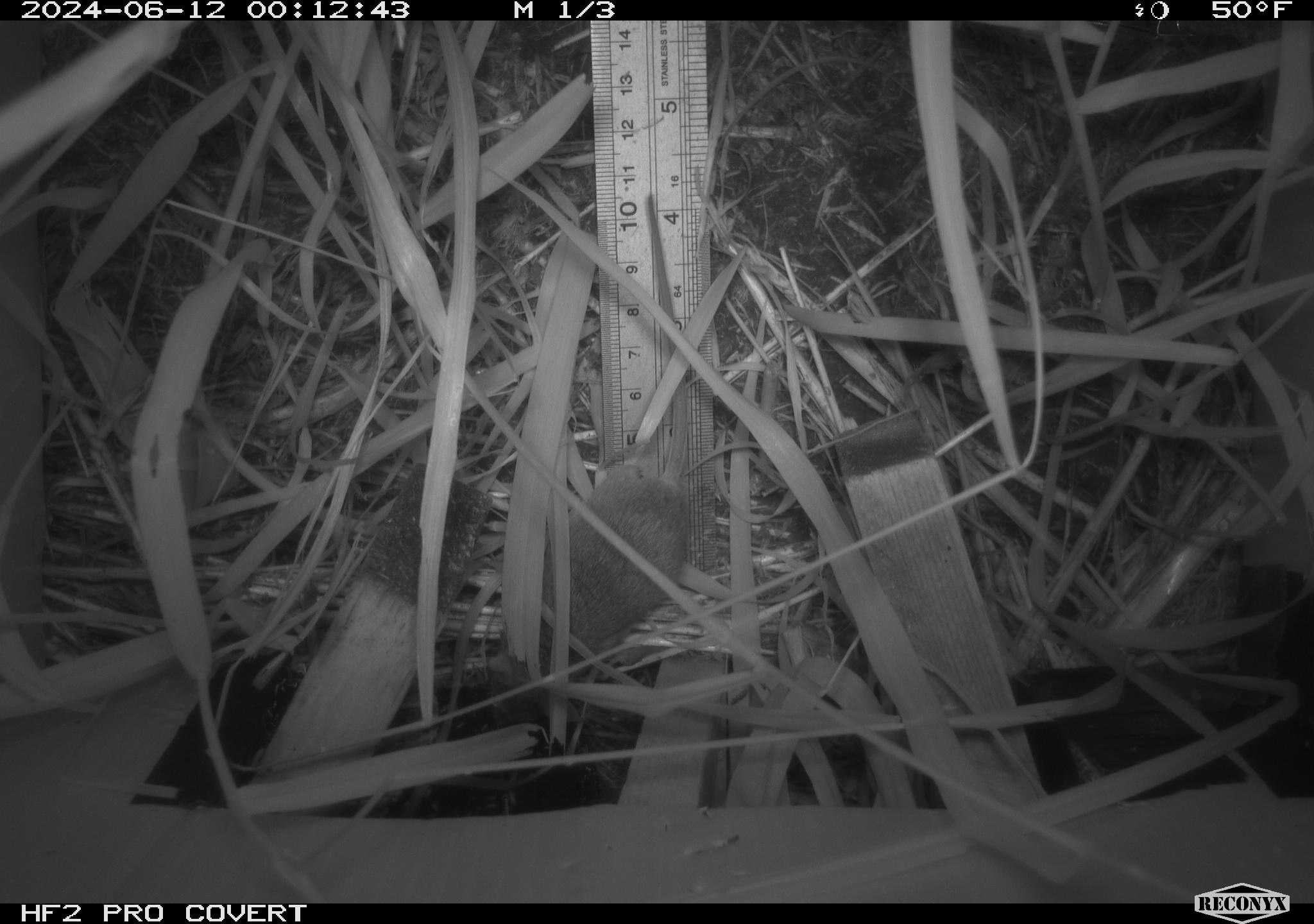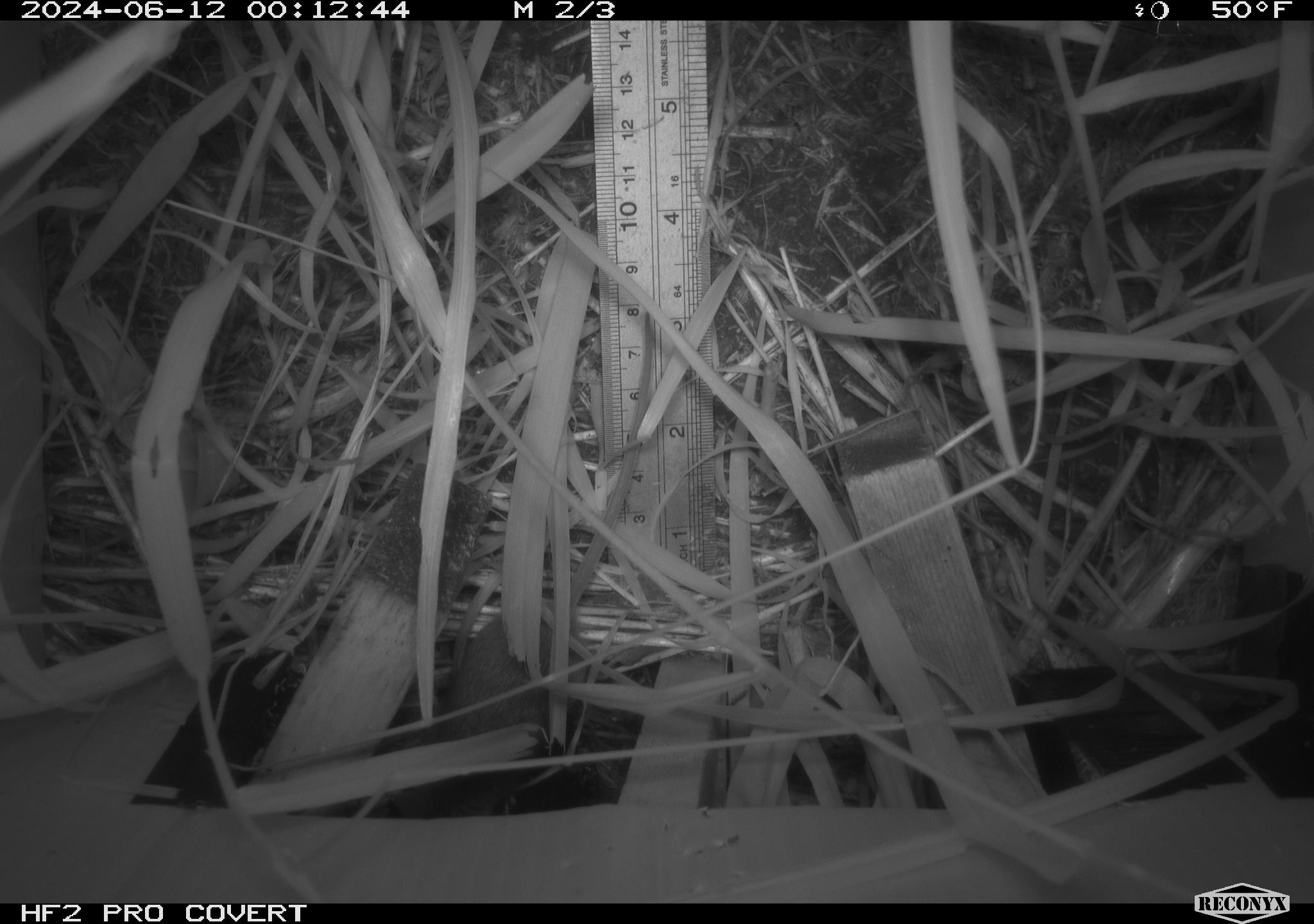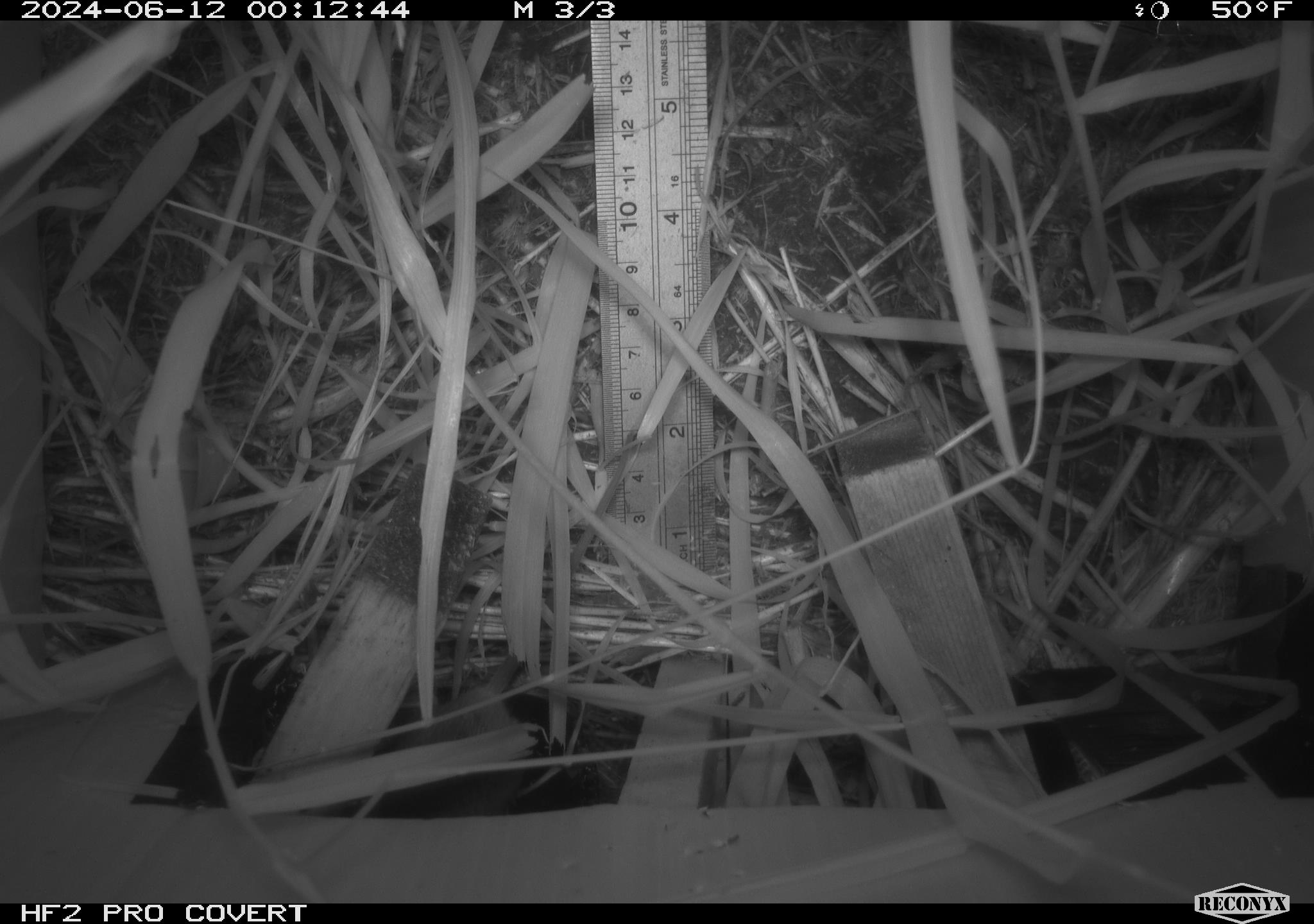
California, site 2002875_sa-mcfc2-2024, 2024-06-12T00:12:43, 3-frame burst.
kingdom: Animalia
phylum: Chordata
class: Mammalia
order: Rodentia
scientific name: Rodentia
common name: rodent